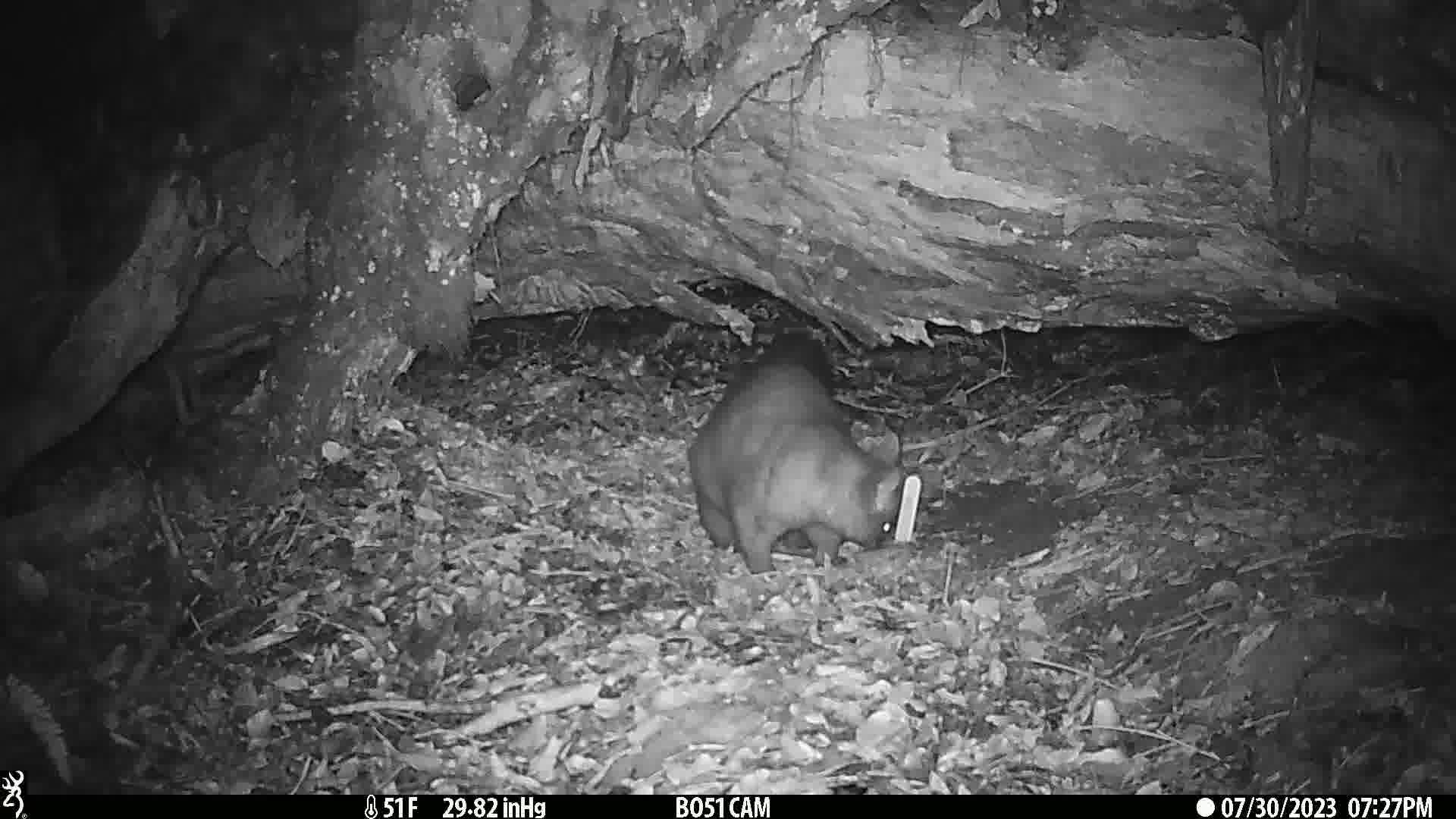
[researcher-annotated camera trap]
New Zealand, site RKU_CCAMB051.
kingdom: Animalia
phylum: Chordata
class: Mammalia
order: Diprotodontia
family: Phalangeridae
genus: Trichosurus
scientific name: Trichosurus vulpecula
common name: common brushtail possum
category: possum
Possum (common brushtail possum) (Trichosurus vulpecula).